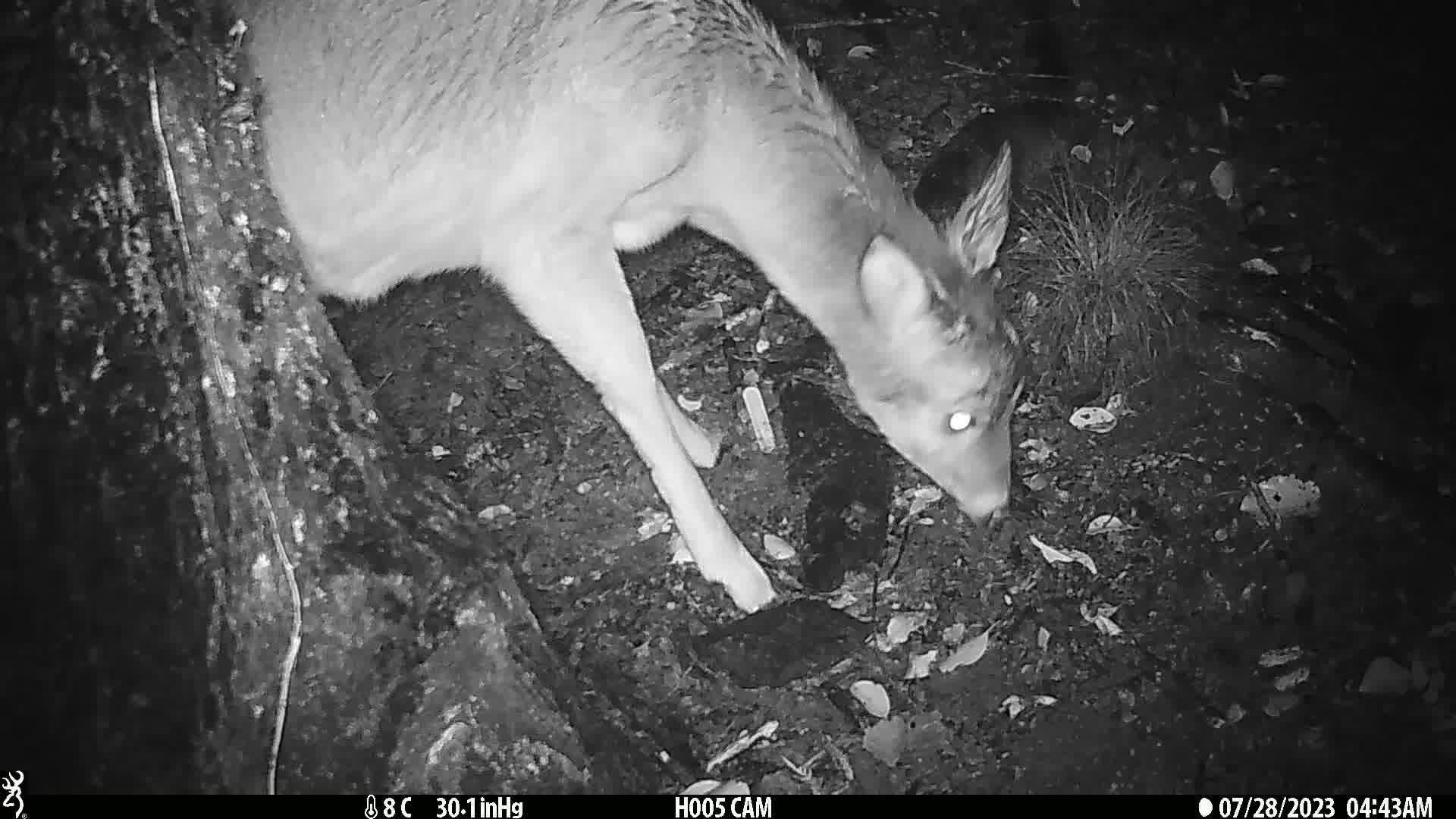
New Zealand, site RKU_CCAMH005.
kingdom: Animalia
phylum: Chordata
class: Mammalia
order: Artiodactyla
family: Cervidae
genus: Odocoileus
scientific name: Odocoileus virginianus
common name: white-tailed deer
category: white tailed deer